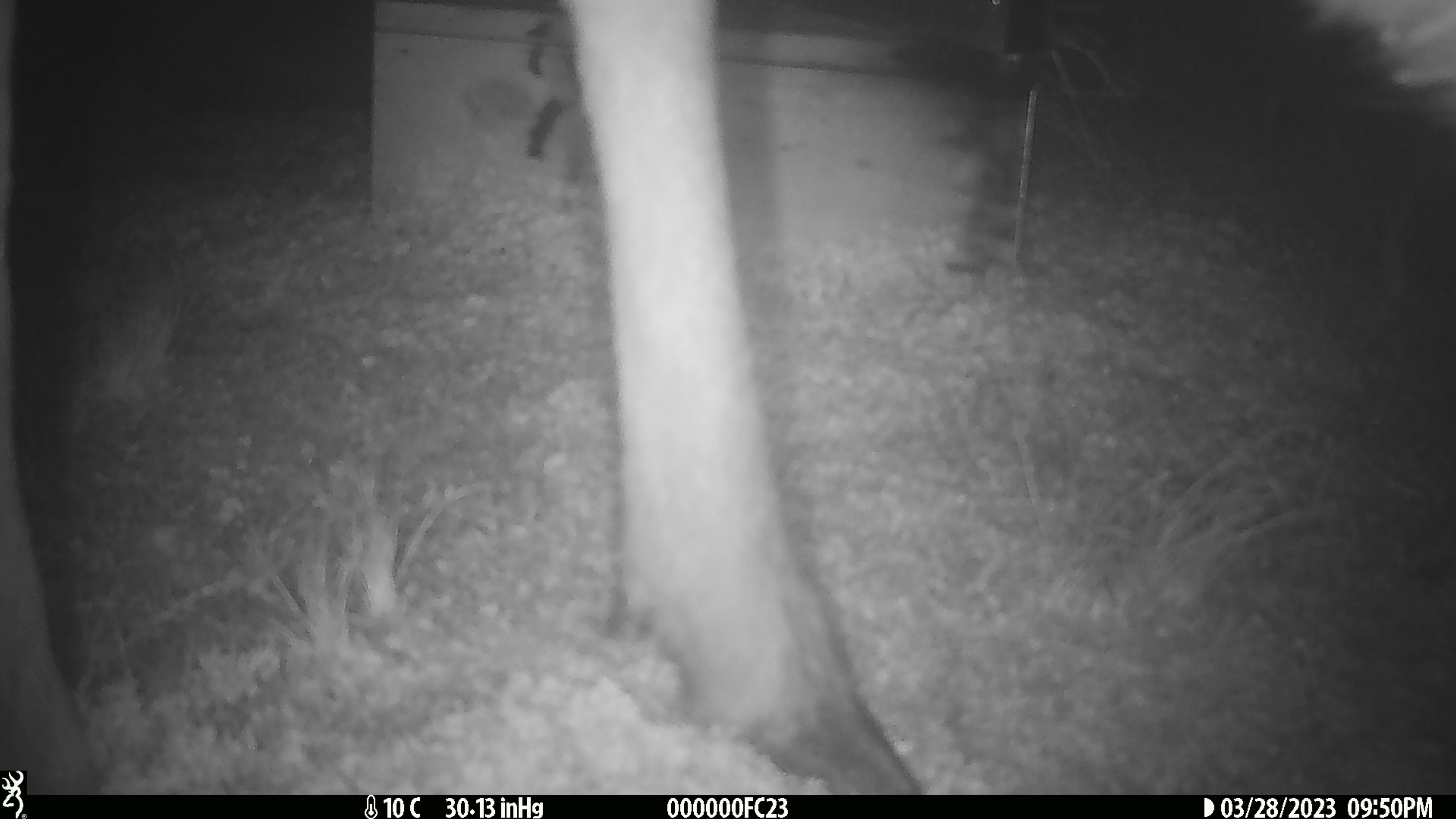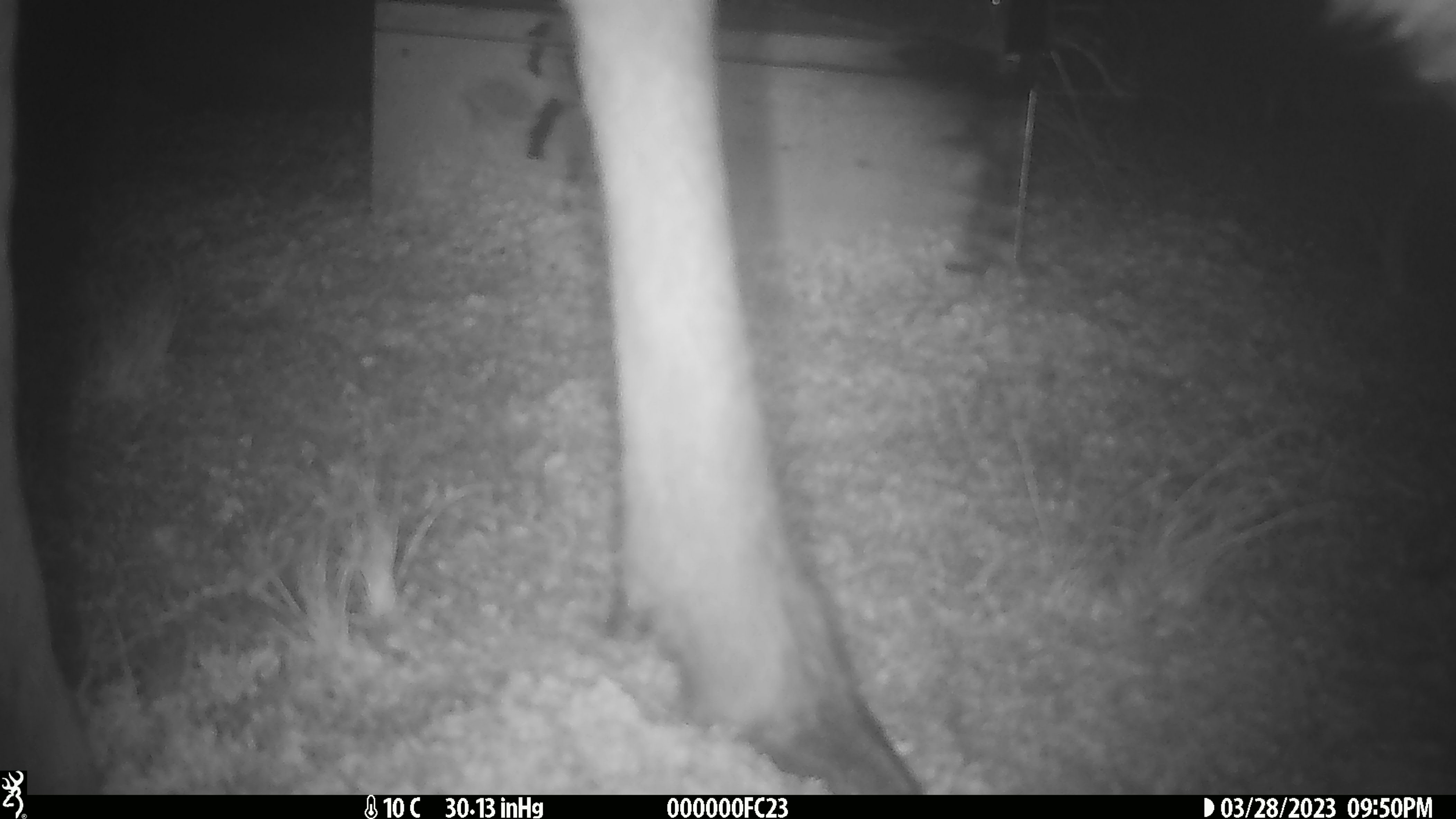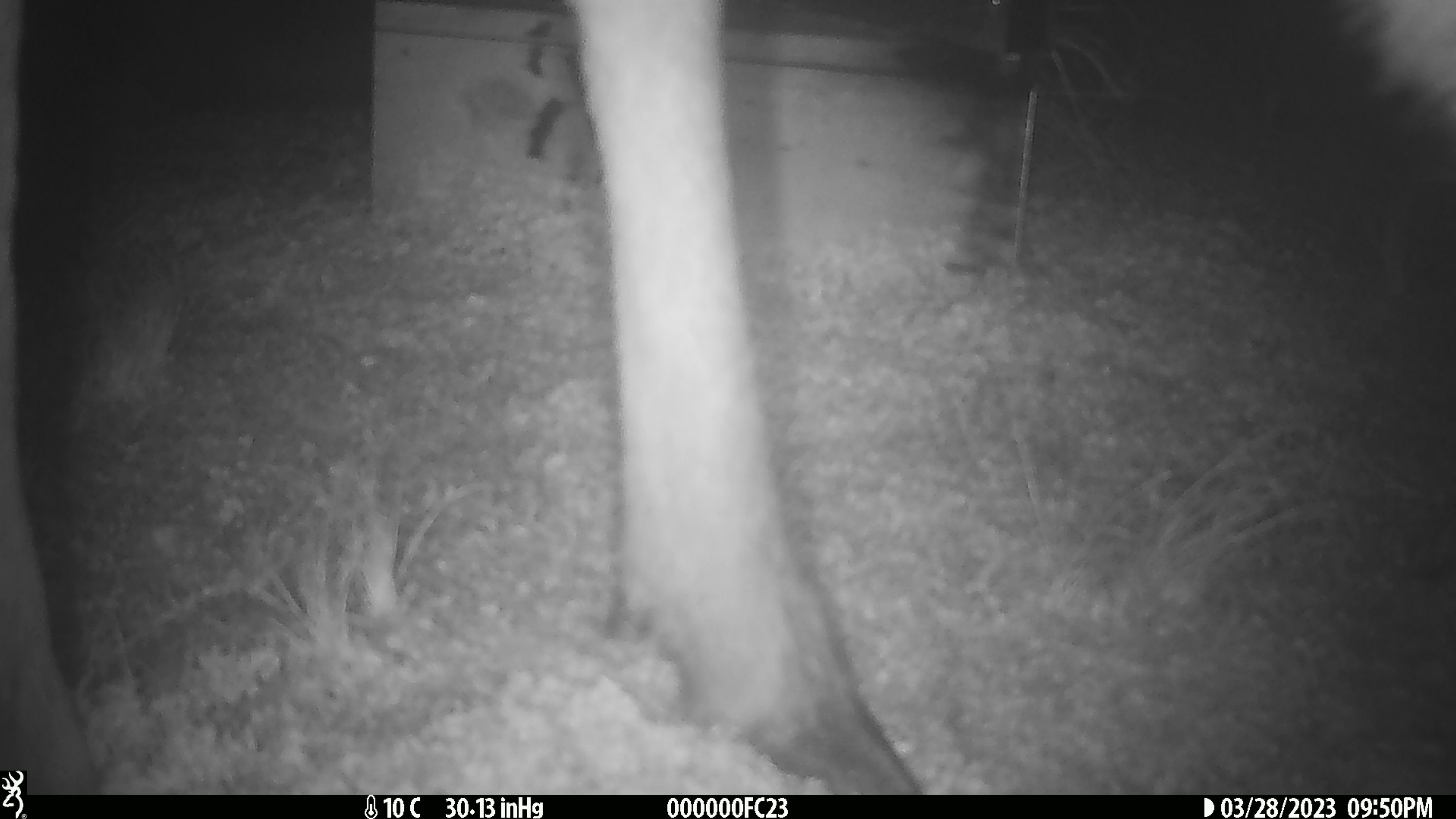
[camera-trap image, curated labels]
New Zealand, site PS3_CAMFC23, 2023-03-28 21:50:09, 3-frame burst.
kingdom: Animalia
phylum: Chordata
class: Mammalia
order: Artiodactyla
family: Cervidae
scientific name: Cervidae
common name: deer